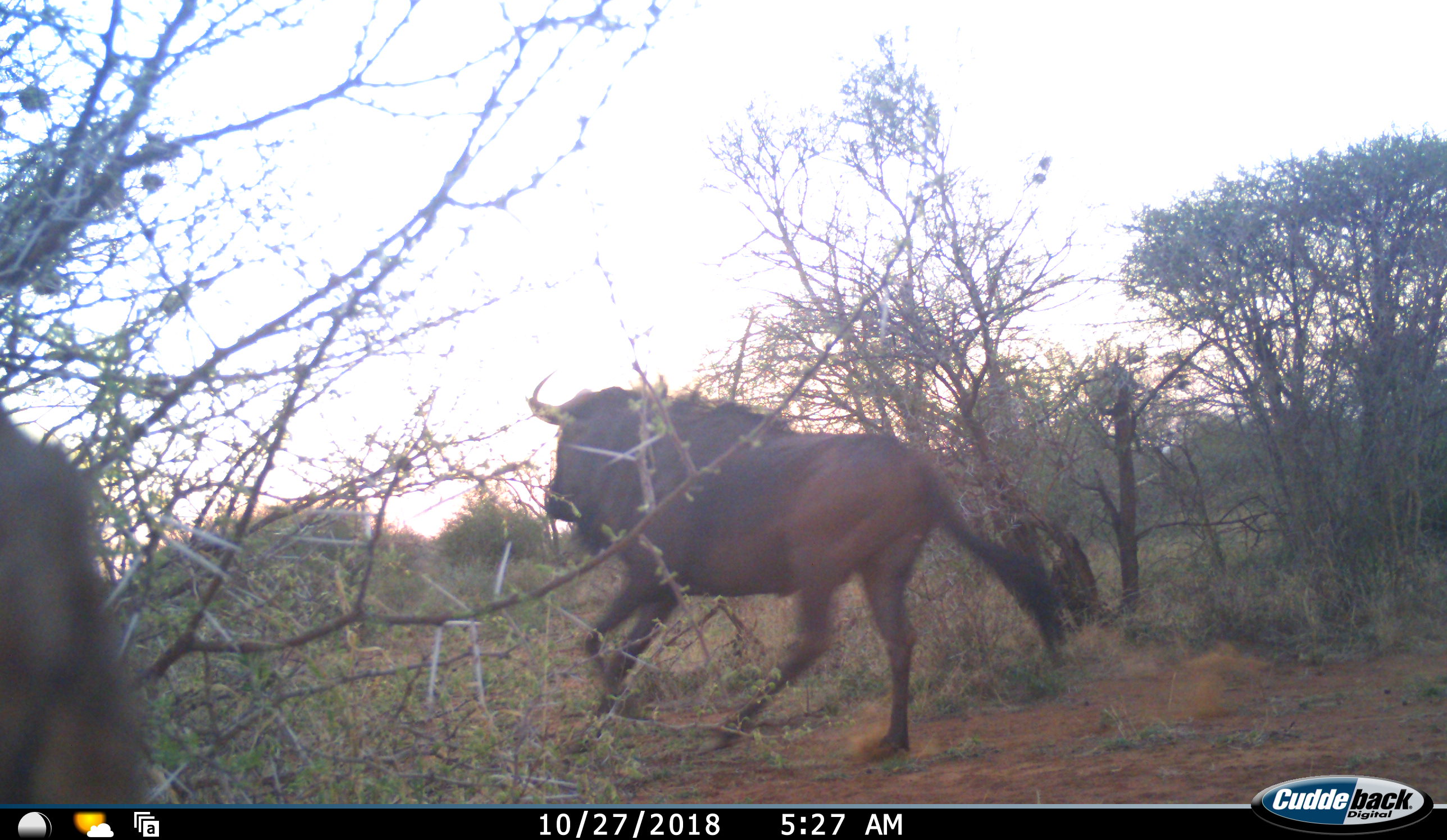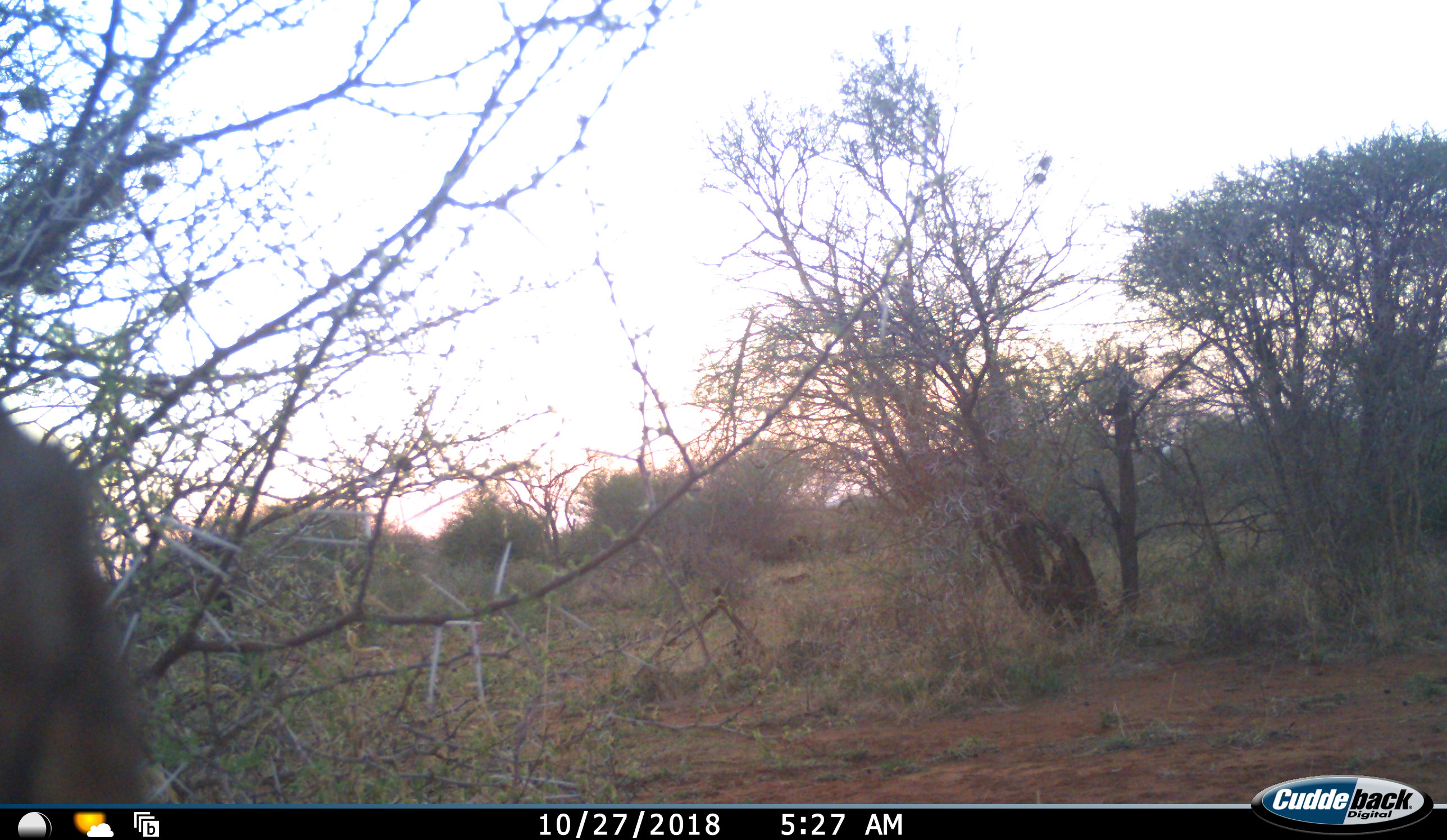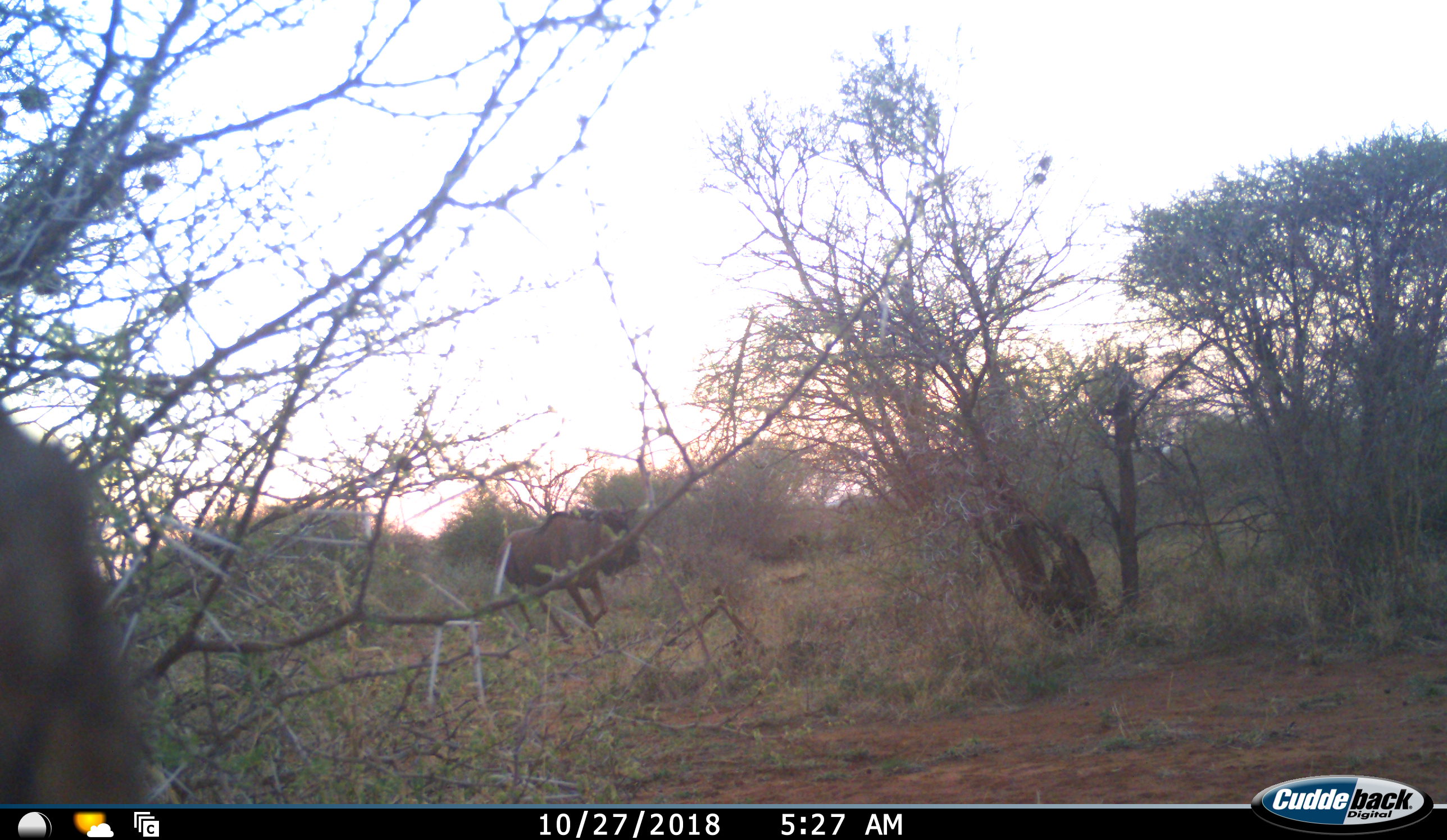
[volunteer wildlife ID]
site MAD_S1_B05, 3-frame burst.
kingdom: Animalia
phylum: Chordata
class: Mammalia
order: Artiodactyla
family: Bovidae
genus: Connochaetes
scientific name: Connochaetes taurinus taurinus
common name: blue wildebeest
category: wildebeestblue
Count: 1.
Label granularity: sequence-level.